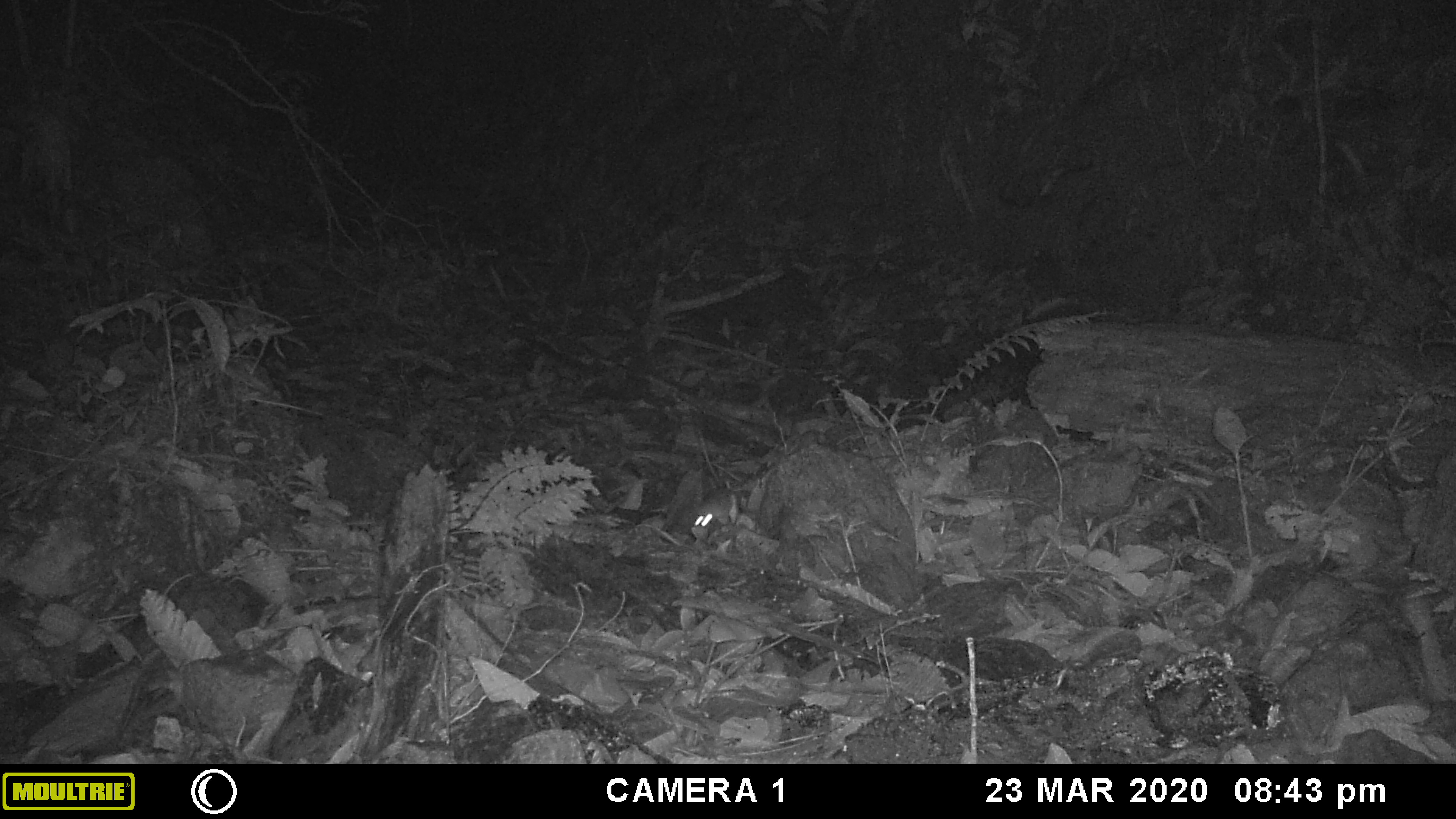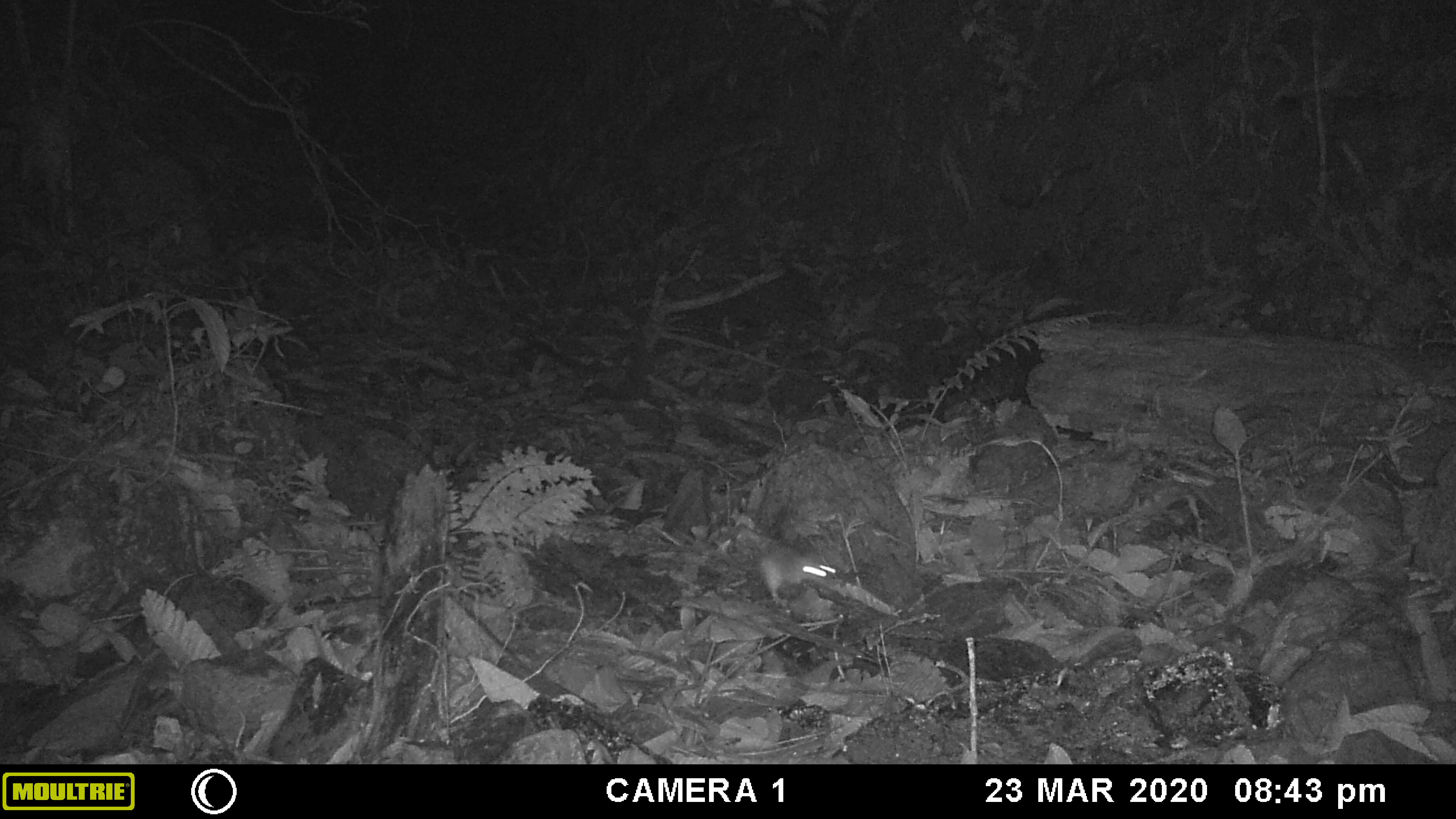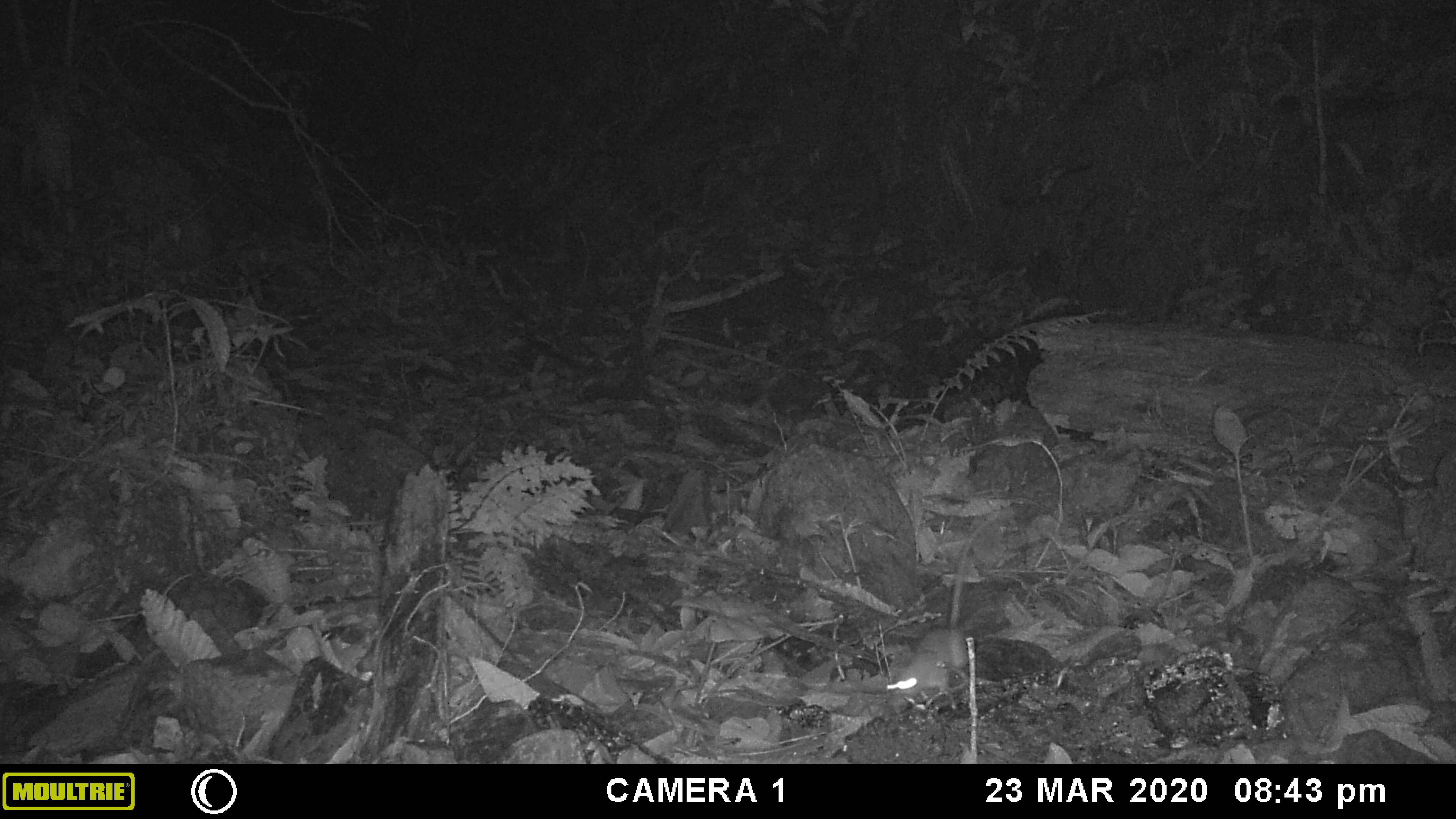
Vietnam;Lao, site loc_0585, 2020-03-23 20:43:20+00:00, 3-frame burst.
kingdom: Animalia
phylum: Chordata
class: Mammalia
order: Rodentia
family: Muridae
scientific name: Muridae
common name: old-world mice and rats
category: unidentified murid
Unidentified murid (old-world mice and rats) (Muridae). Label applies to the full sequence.